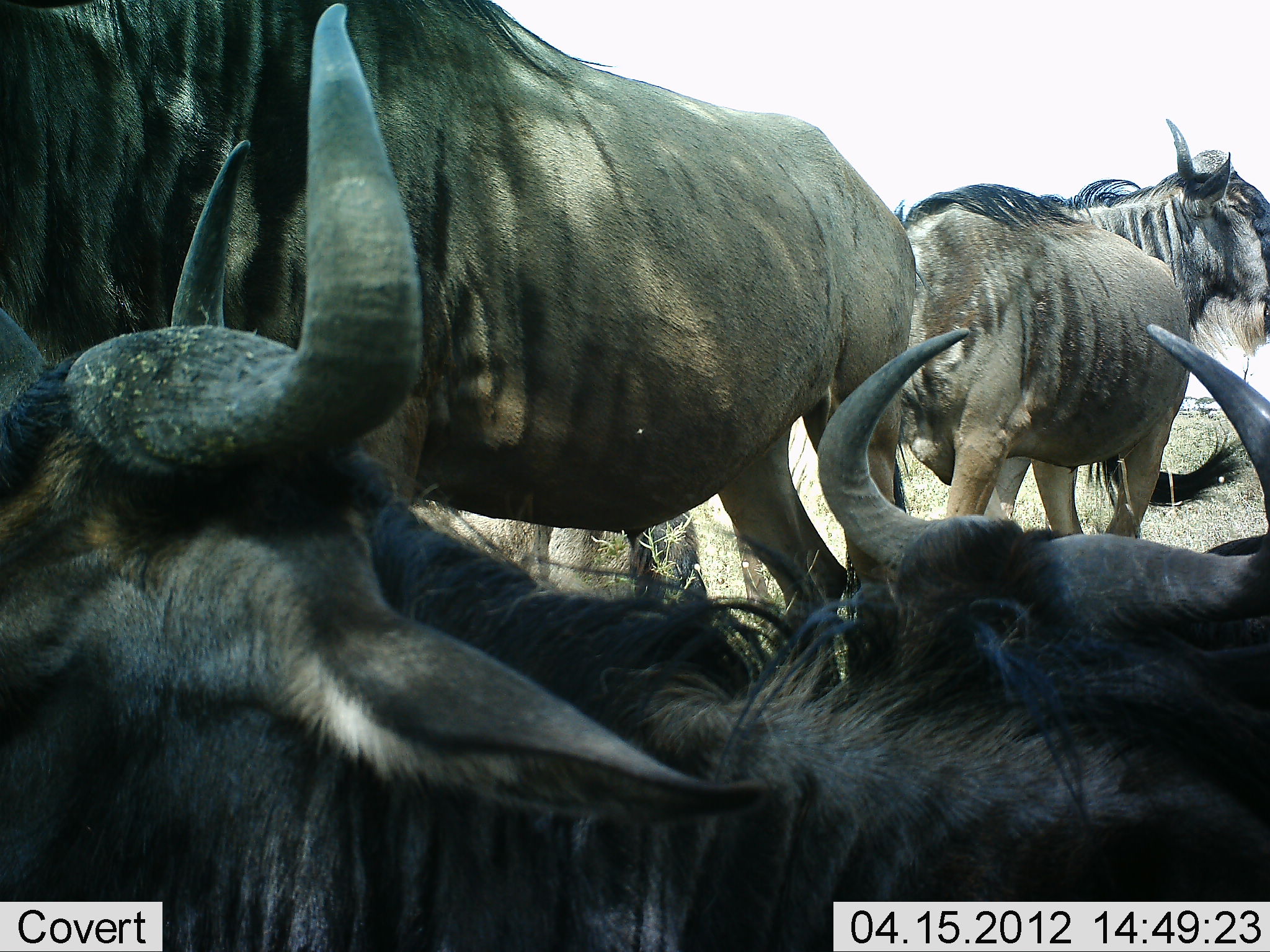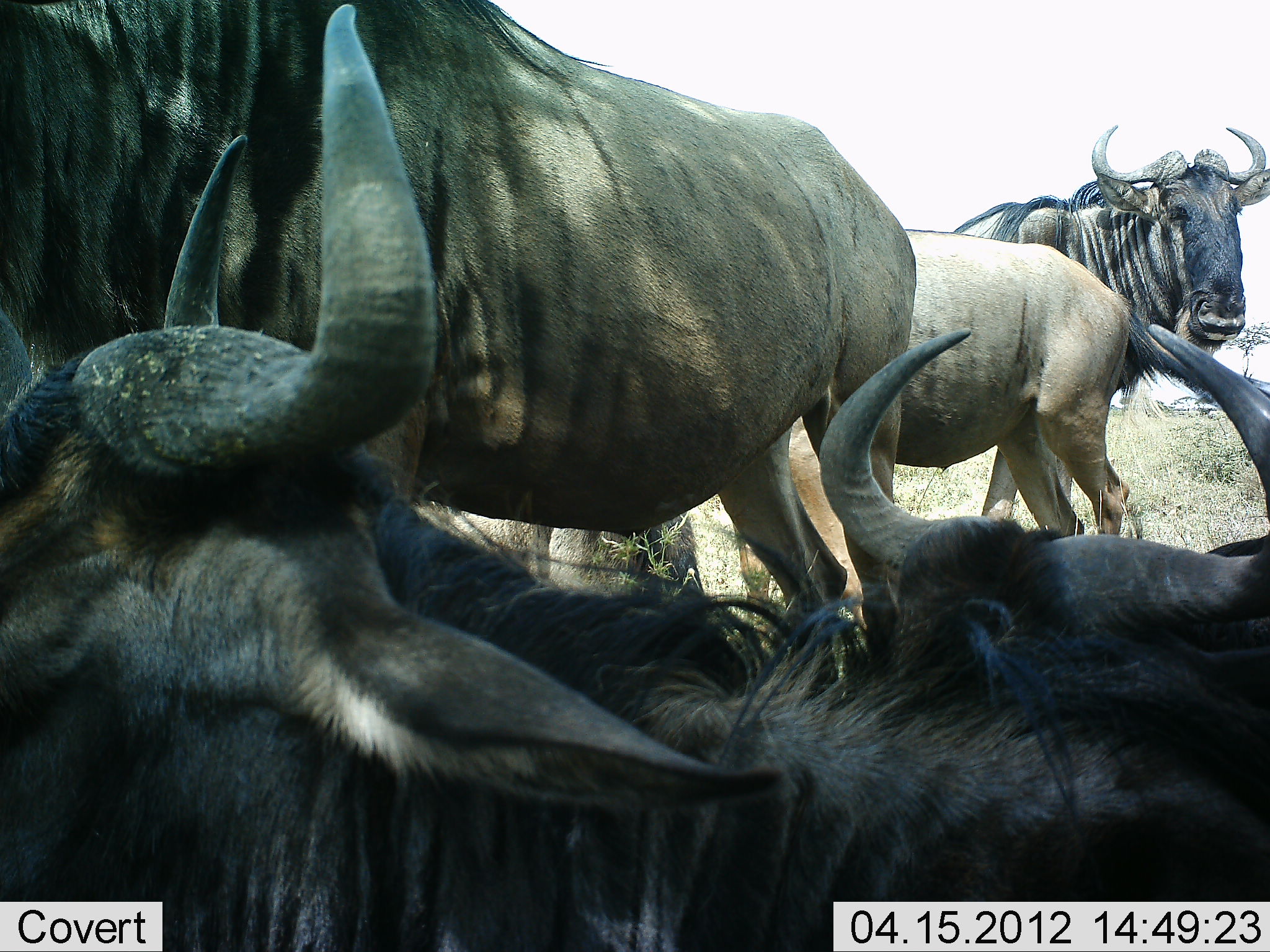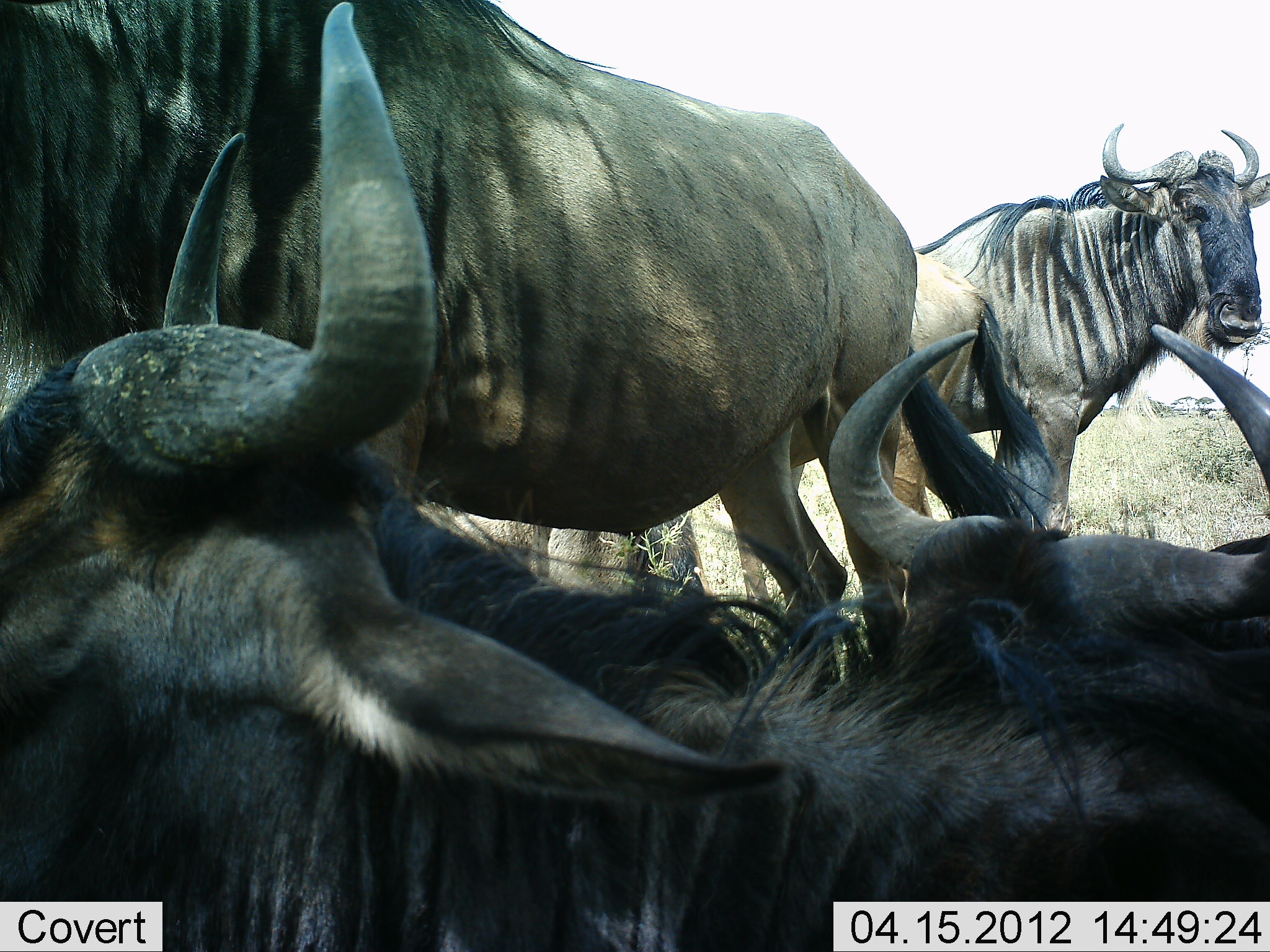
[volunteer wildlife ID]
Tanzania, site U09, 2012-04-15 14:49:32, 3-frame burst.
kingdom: Animalia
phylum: Chordata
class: Mammalia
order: Artiodactyla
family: Bovidae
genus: Connochaetes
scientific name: Connochaetes taurinus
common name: blue wildebeest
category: wildebeest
Wildebeest (blue wildebeest) (Connochaetes taurinus), count 5. Behavior (volunteer vote fractions): standing 77%, resting 81%, moving 46%, interacting 4%. Young present (vote fraction): 8%. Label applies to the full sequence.